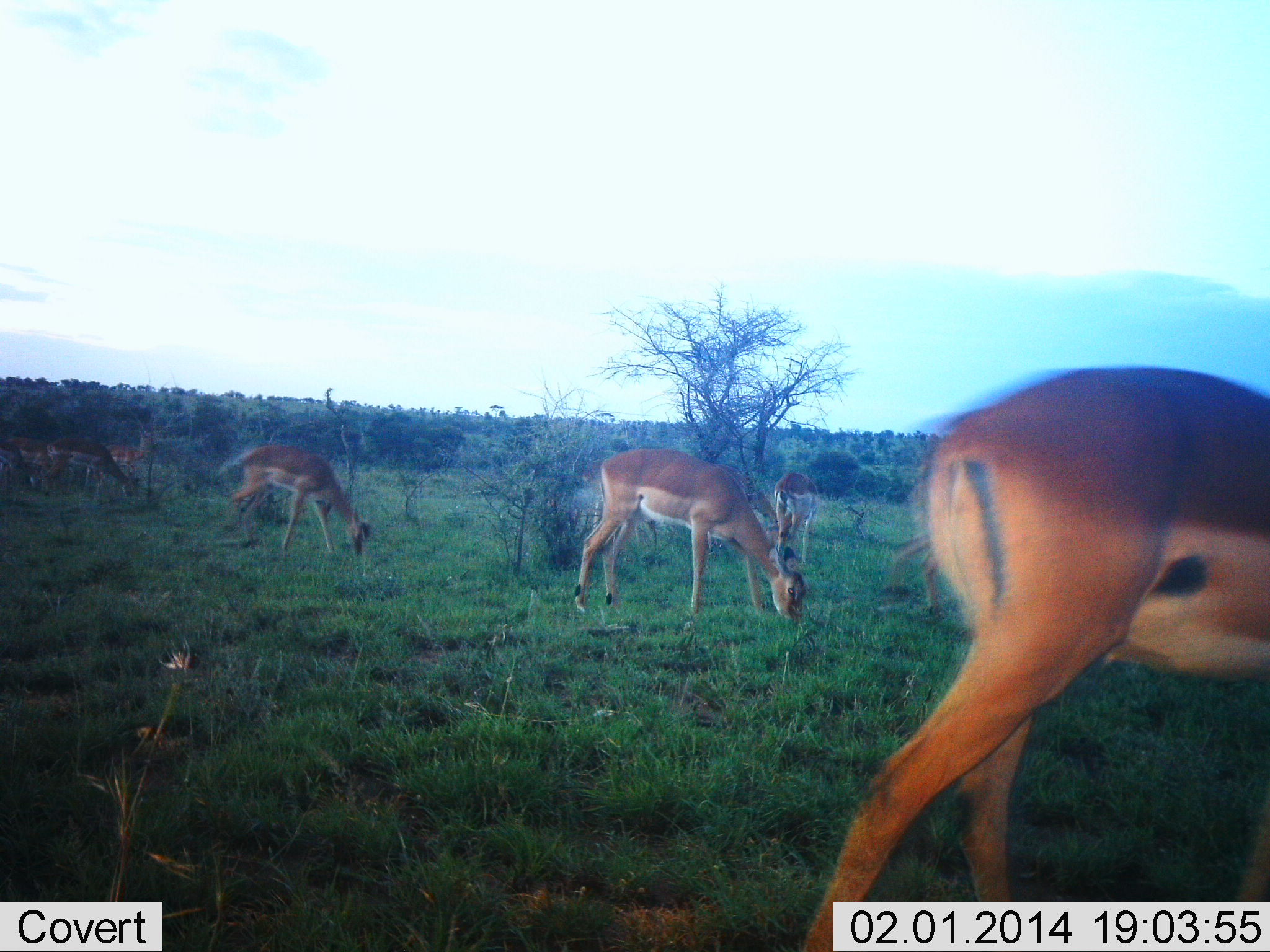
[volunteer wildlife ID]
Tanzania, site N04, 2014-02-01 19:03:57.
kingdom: Animalia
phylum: Chordata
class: Mammalia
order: Artiodactyla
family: Bovidae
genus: Aepyceros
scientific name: Aepyceros melampus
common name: impala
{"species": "impala (Aepyceros melampus)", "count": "8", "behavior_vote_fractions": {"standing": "30%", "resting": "0%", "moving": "30%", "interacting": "0%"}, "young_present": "0%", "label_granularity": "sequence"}